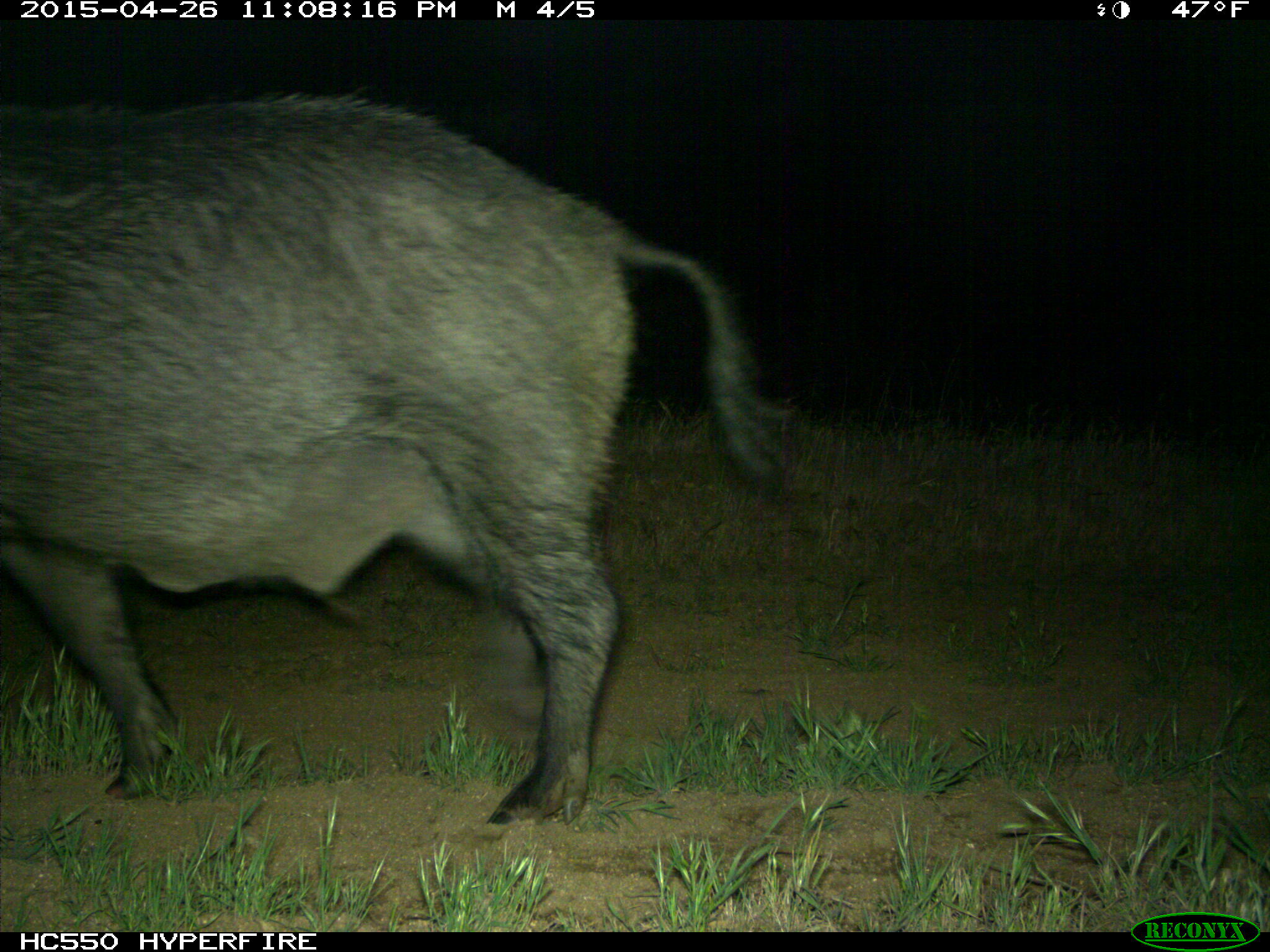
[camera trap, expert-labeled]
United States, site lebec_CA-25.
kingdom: Animalia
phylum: Chordata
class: Mammalia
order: Artiodactyla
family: Suidae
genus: Sus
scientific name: Sus scrofa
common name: wild boar